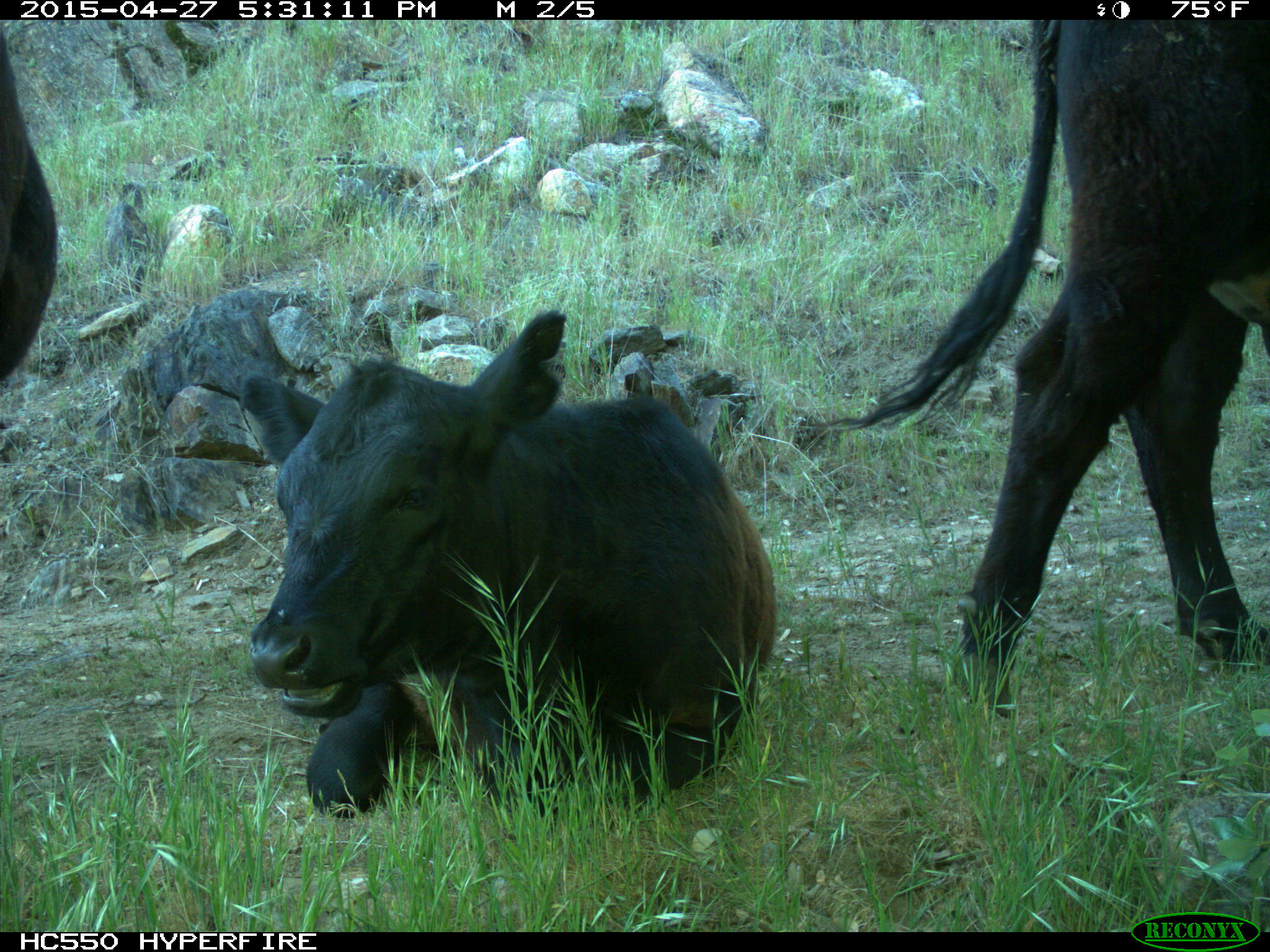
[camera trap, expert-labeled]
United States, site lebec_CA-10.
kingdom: Animalia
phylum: Chordata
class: Mammalia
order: Artiodactyla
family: Bovidae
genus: Bos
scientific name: Bos taurus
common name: domestic cow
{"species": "Bos taurus (domestic cow)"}